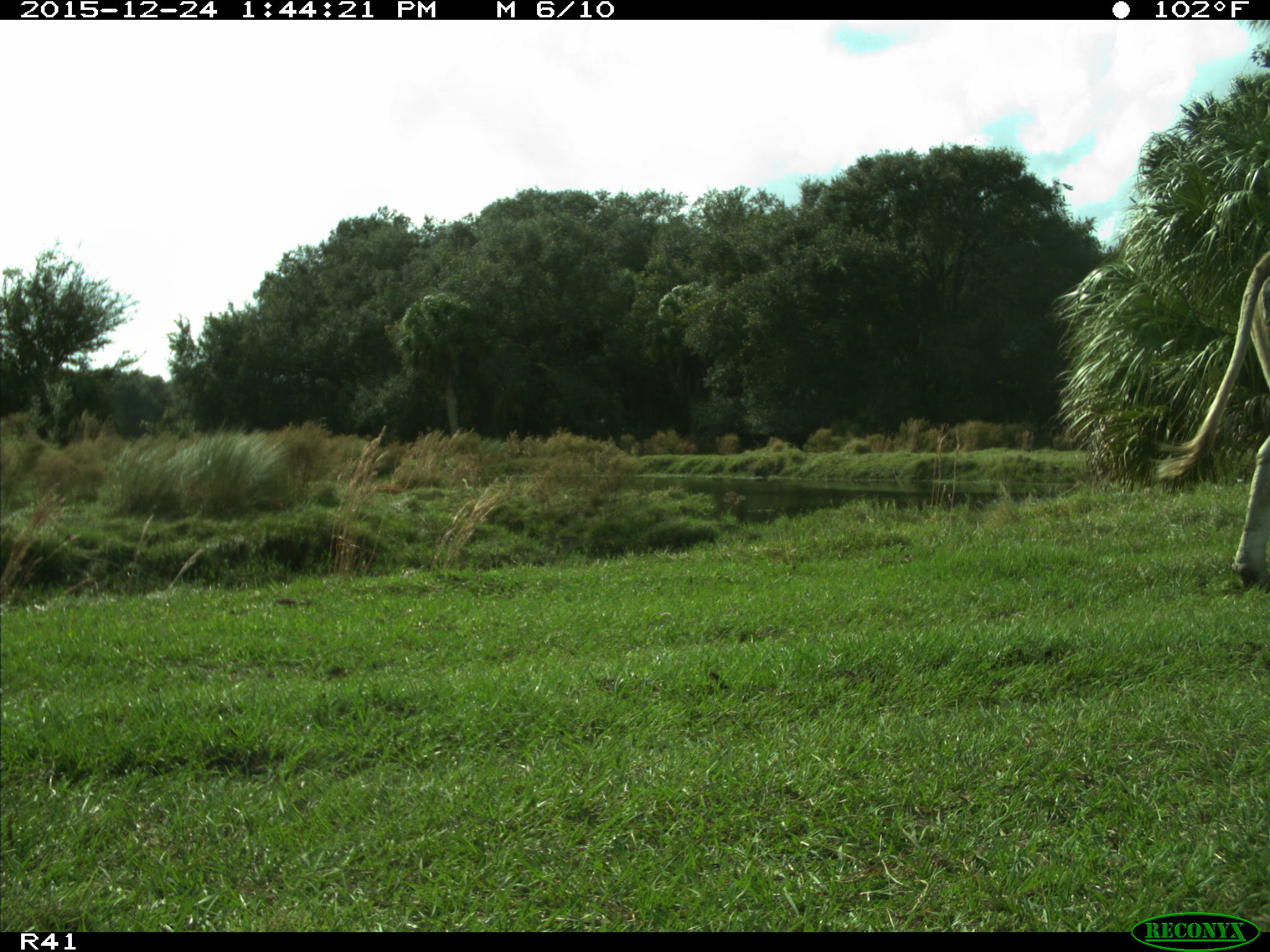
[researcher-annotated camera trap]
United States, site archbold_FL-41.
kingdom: Animalia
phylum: Chordata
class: Mammalia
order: Artiodactyla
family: Bovidae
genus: Bos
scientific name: Bos taurus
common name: domestic cow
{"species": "Bos taurus (domestic cow)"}